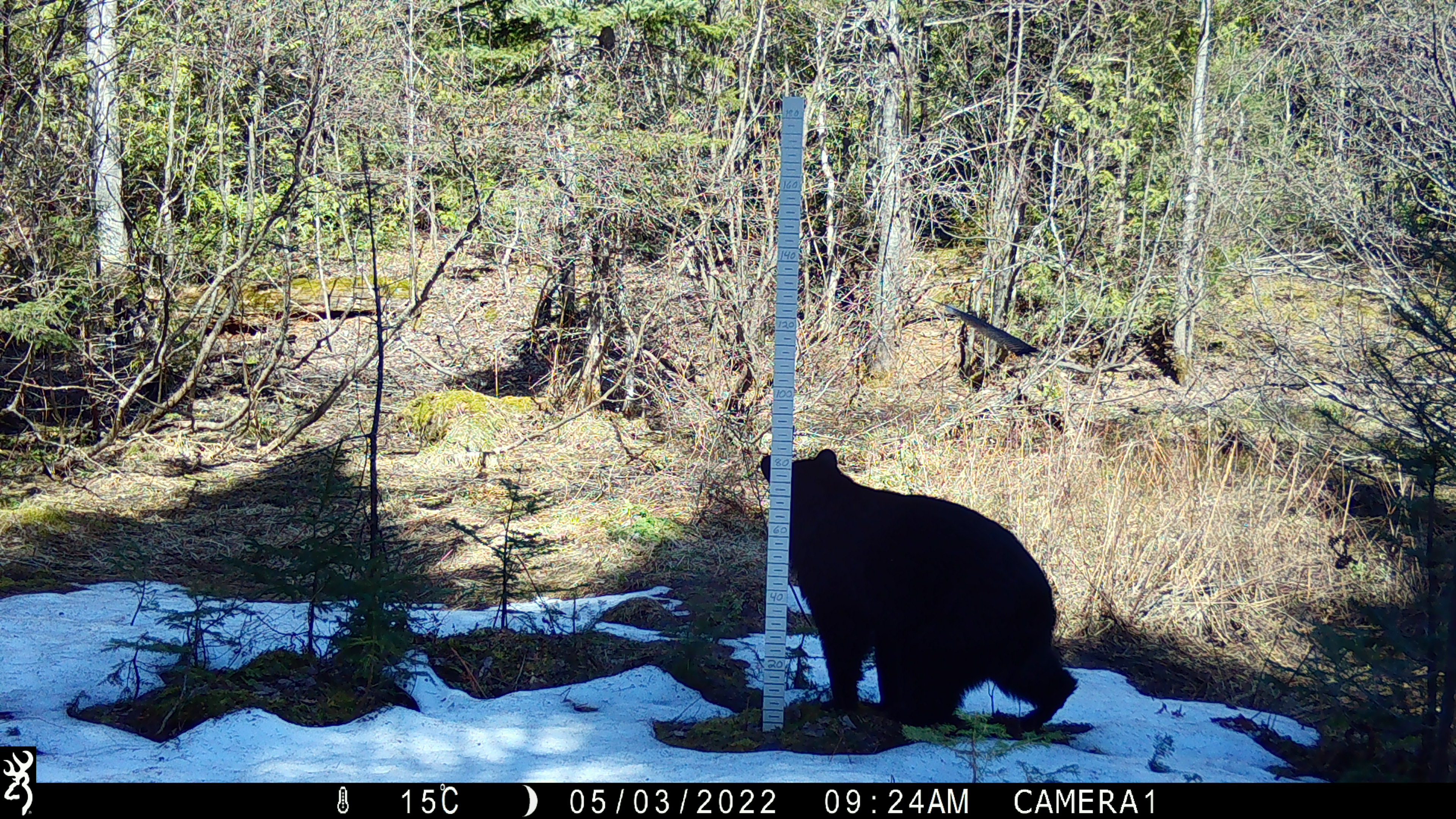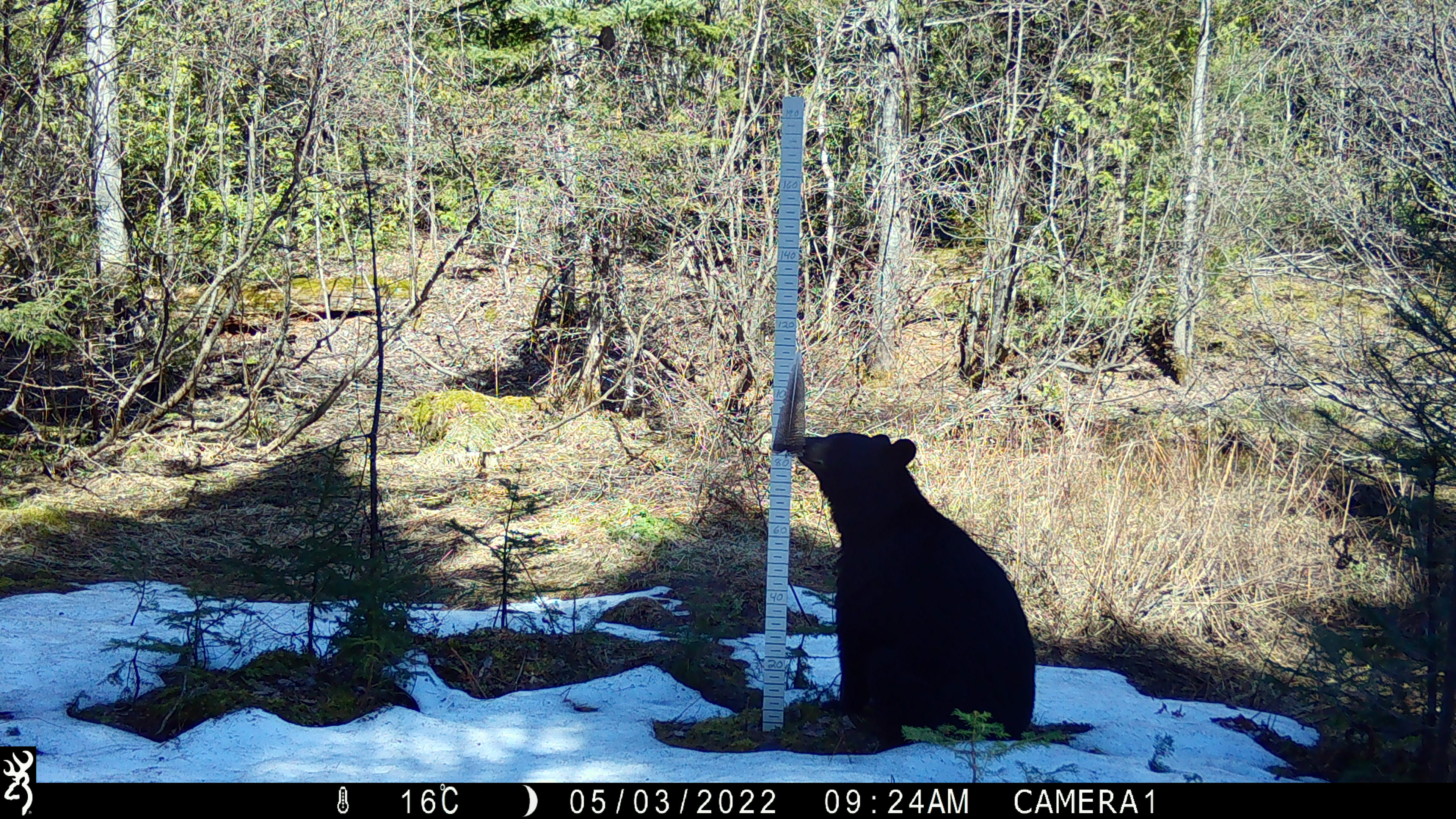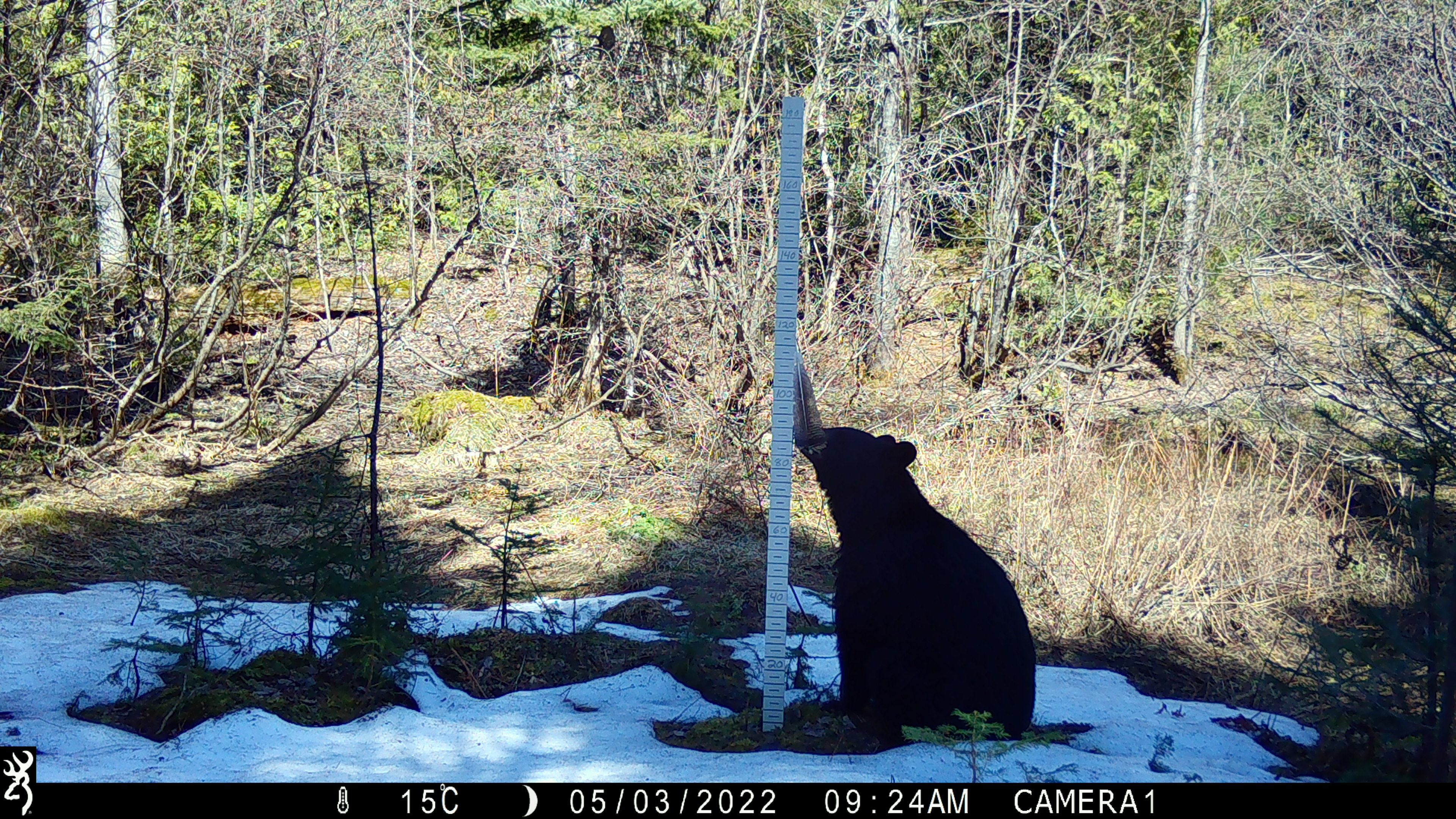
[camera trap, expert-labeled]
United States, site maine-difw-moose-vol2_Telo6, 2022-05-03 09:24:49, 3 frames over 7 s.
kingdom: Animalia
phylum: Chordata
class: Mammalia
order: Carnivora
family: Ursidae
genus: Ursus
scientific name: Ursus americanus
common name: black bear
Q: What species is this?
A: Black bear (Ursus americanus).